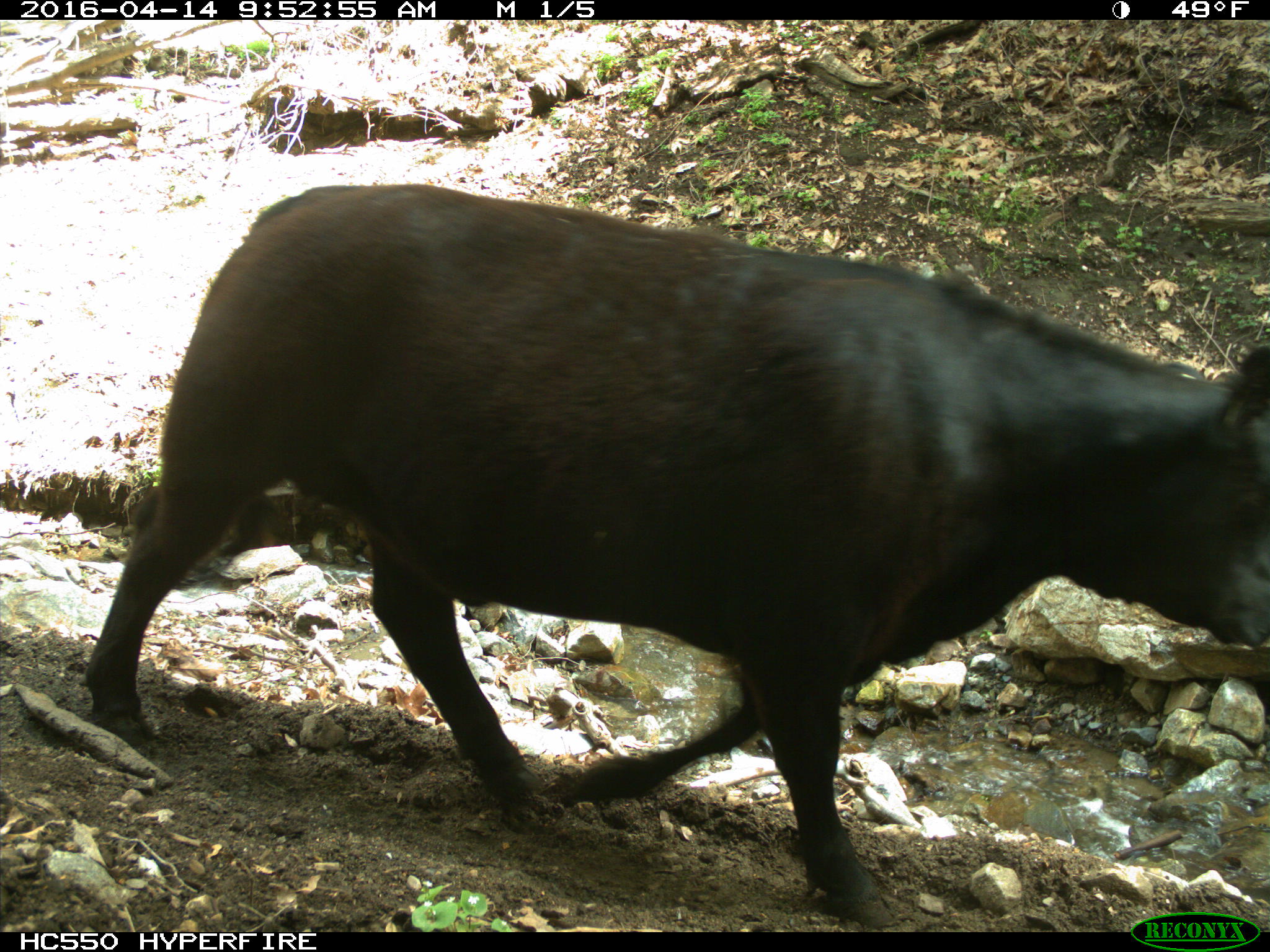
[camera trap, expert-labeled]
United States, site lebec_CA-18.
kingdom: Animalia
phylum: Chordata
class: Mammalia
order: Artiodactyla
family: Bovidae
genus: Bos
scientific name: Bos taurus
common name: domestic cow